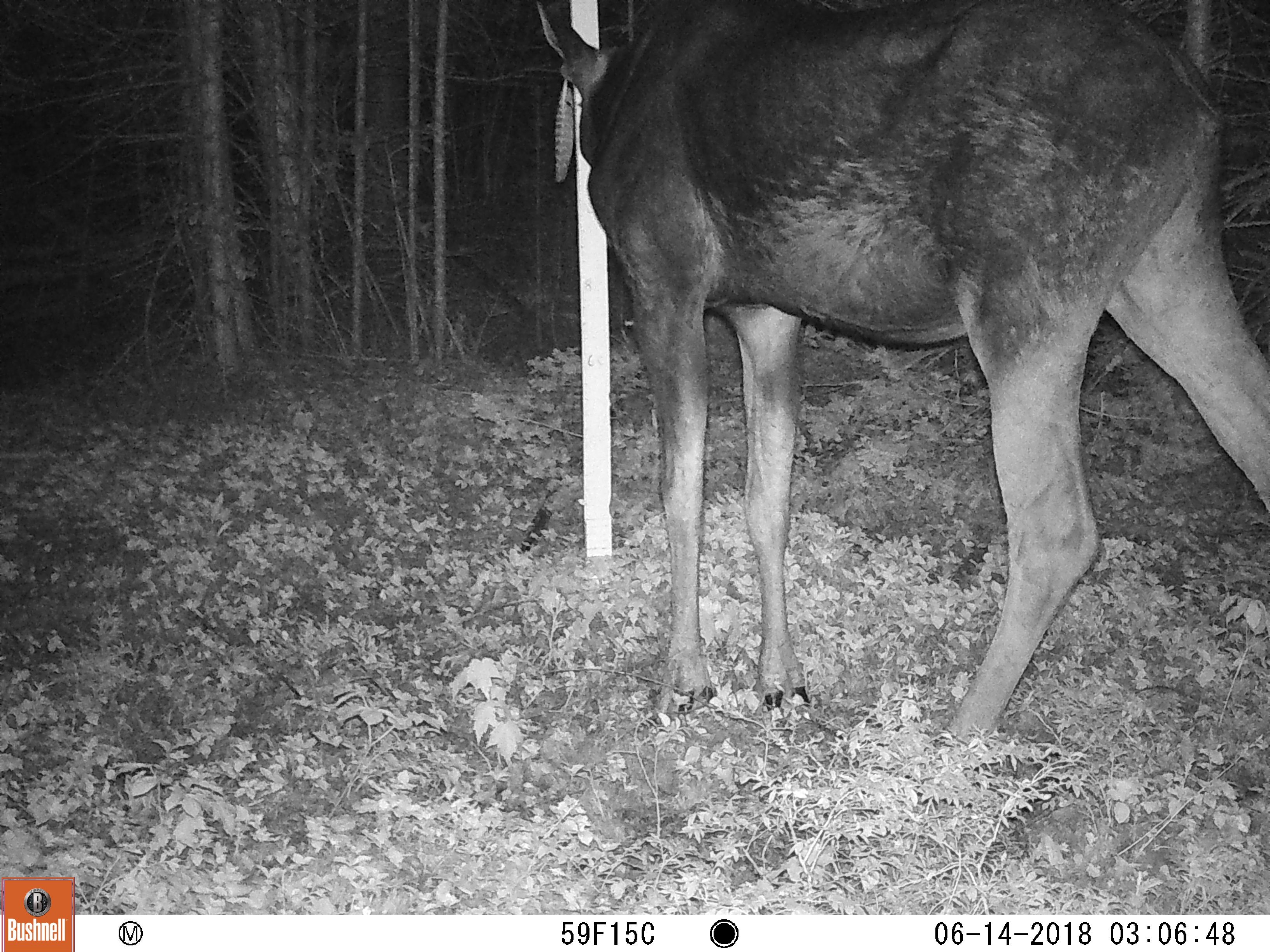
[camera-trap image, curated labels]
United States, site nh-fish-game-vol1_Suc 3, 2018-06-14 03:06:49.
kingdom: Animalia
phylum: Chordata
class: Mammalia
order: Artiodactyla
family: Cervidae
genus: Alces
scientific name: Alces alces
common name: moose